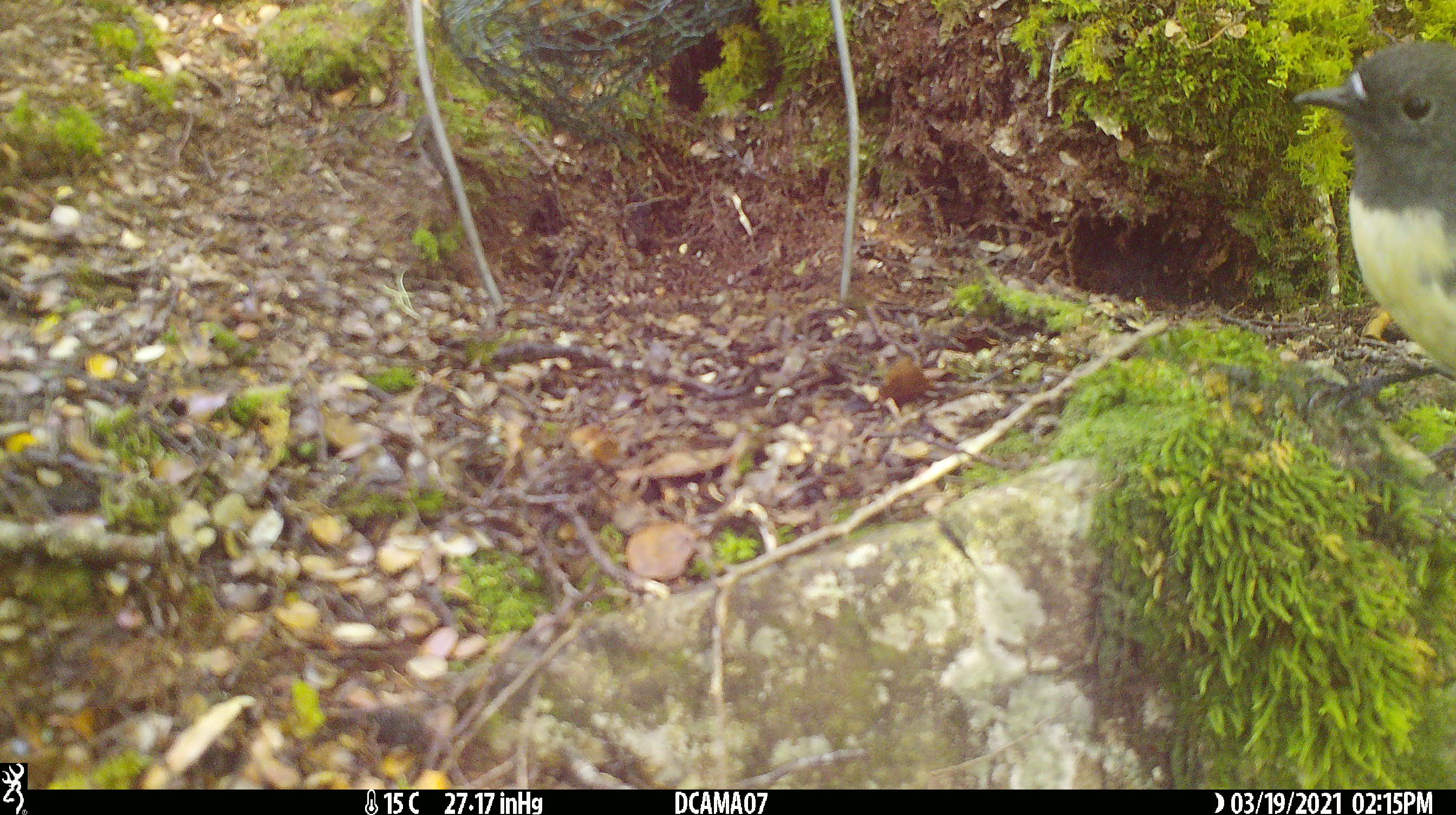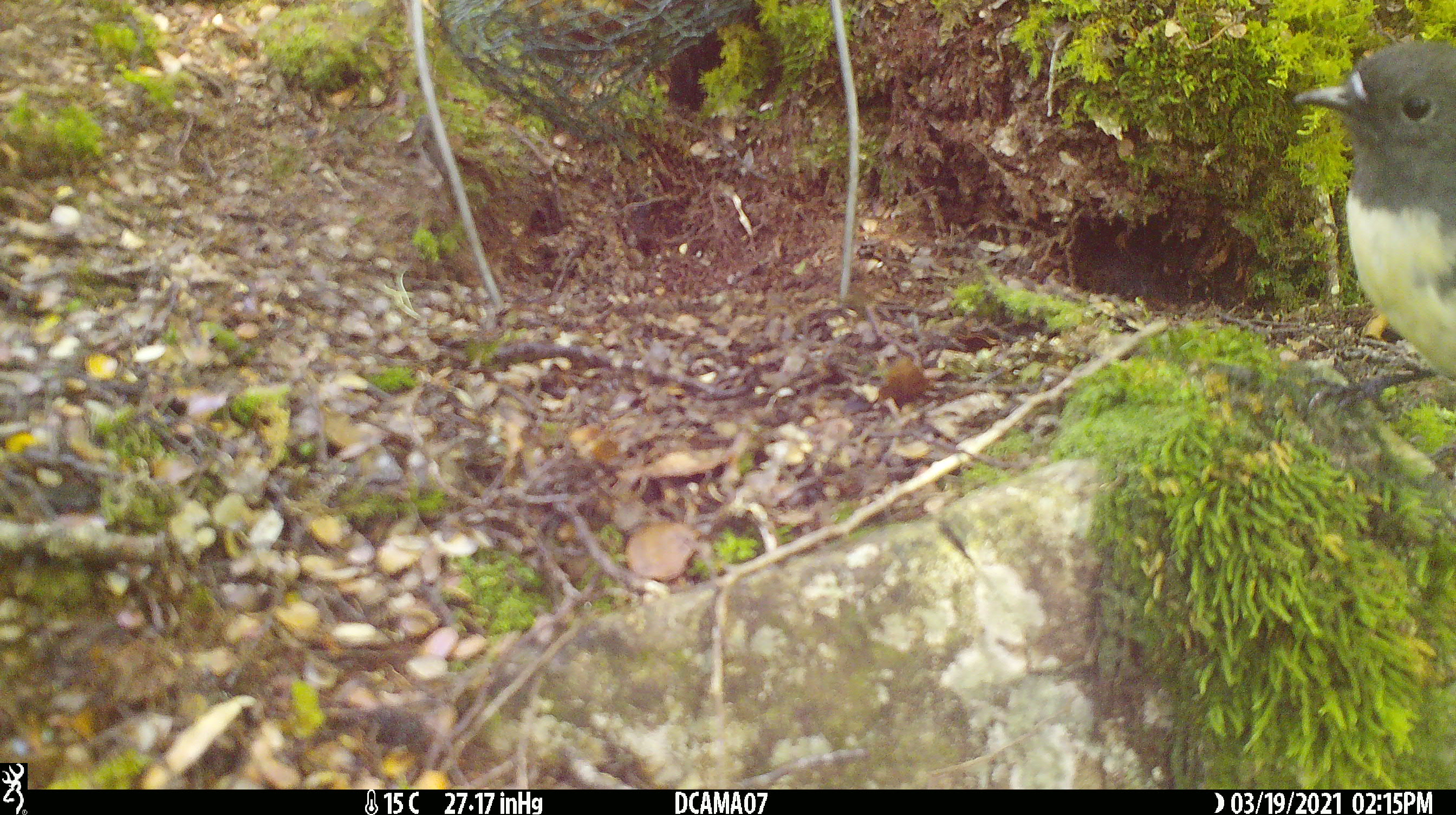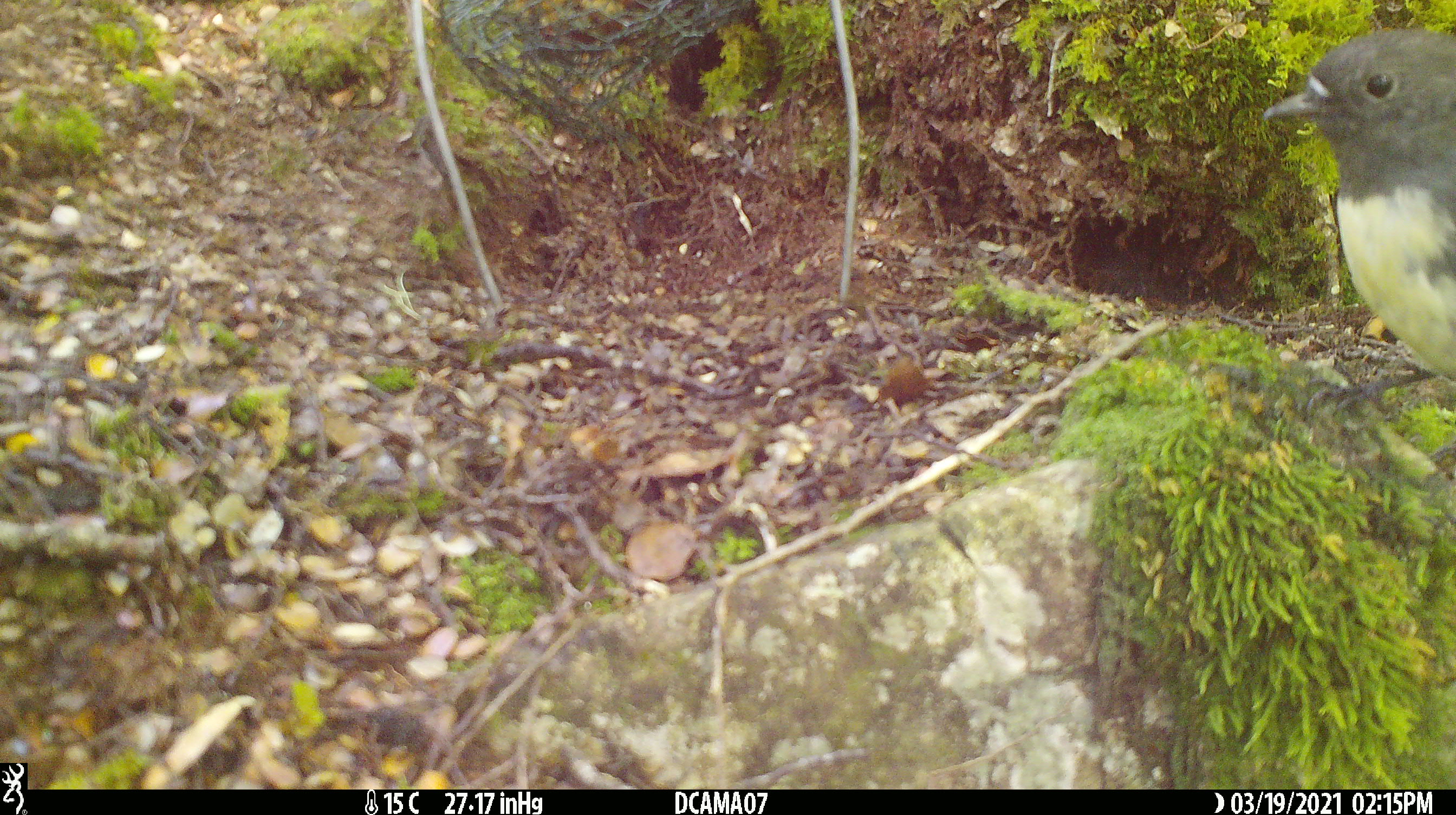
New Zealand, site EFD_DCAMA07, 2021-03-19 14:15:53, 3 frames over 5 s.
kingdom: Animalia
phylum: Chordata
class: Aves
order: Passeriformes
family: Petroicidae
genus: Petroica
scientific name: Petroica australis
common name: new zealand robin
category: robin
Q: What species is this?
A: Robin (new zealand robin) (Petroica australis).